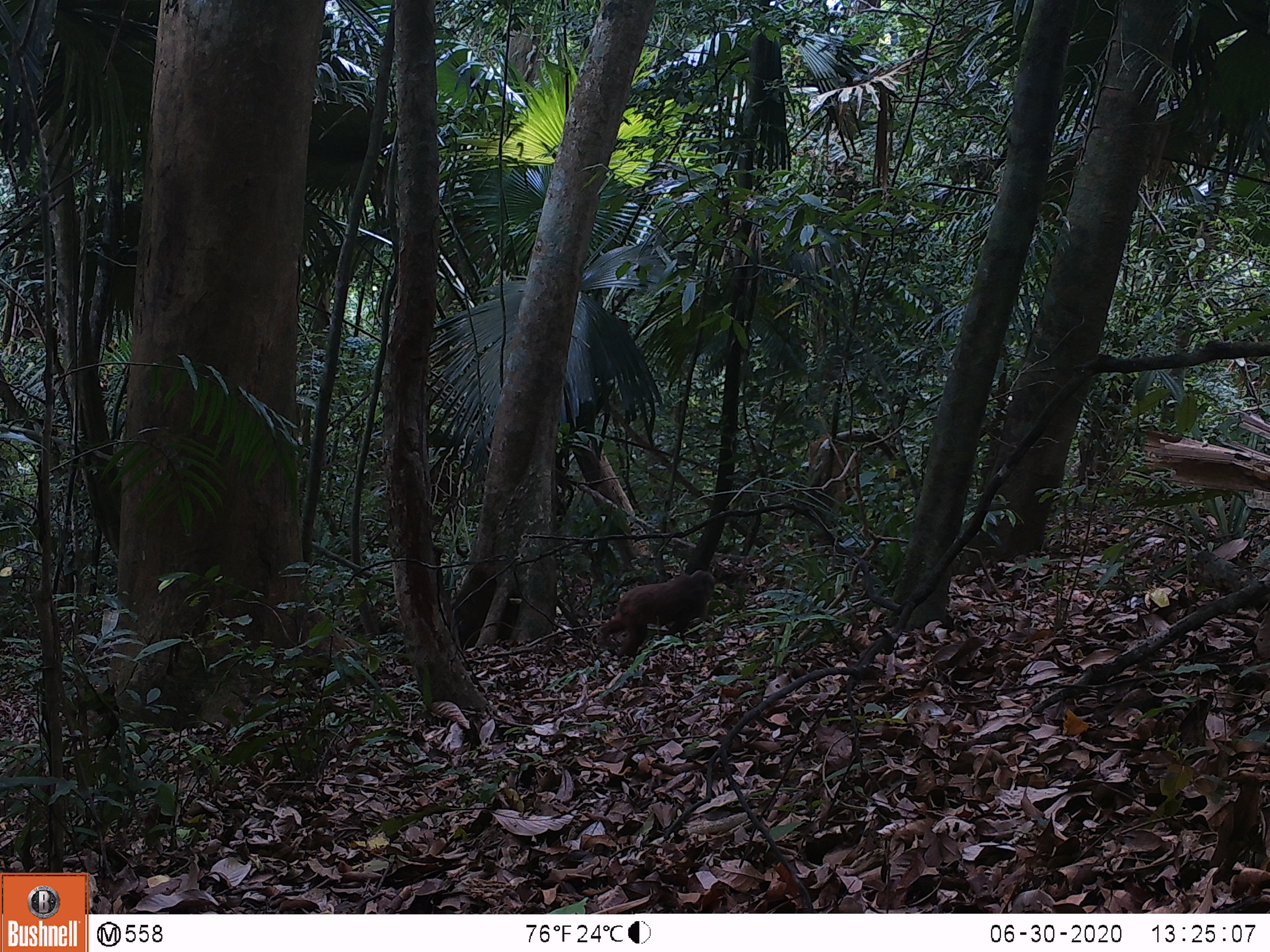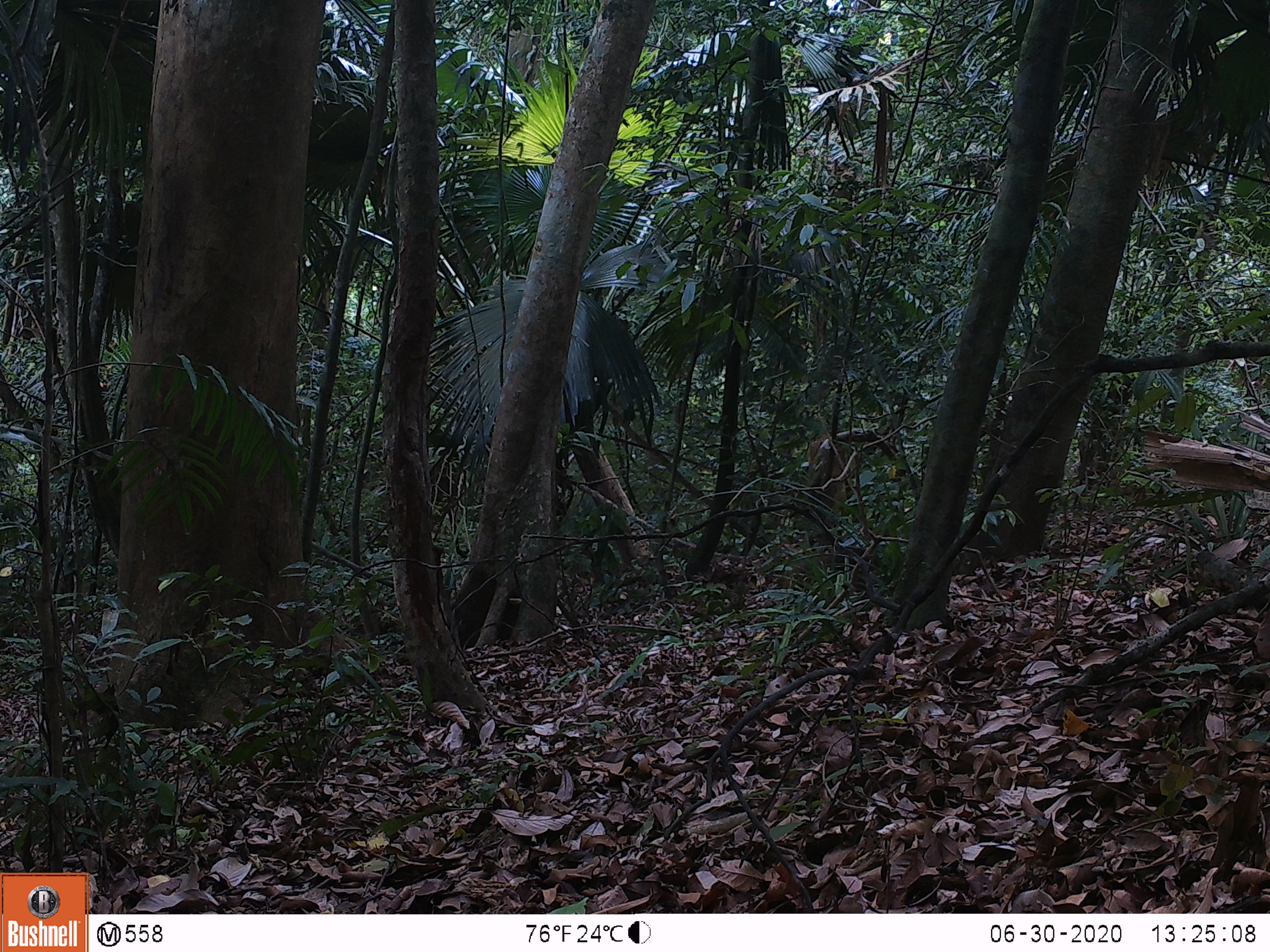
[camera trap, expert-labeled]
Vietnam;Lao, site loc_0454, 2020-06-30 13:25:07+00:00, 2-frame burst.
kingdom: Animalia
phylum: Chordata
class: Mammalia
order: Primates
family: Cercopithecidae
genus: Macaca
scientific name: Macaca arctoides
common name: stump-tailed macaque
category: stump tailed macaque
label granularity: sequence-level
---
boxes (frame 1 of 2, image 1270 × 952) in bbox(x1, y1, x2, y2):
stump tailed macaque: bbox(599, 570, 715, 658)